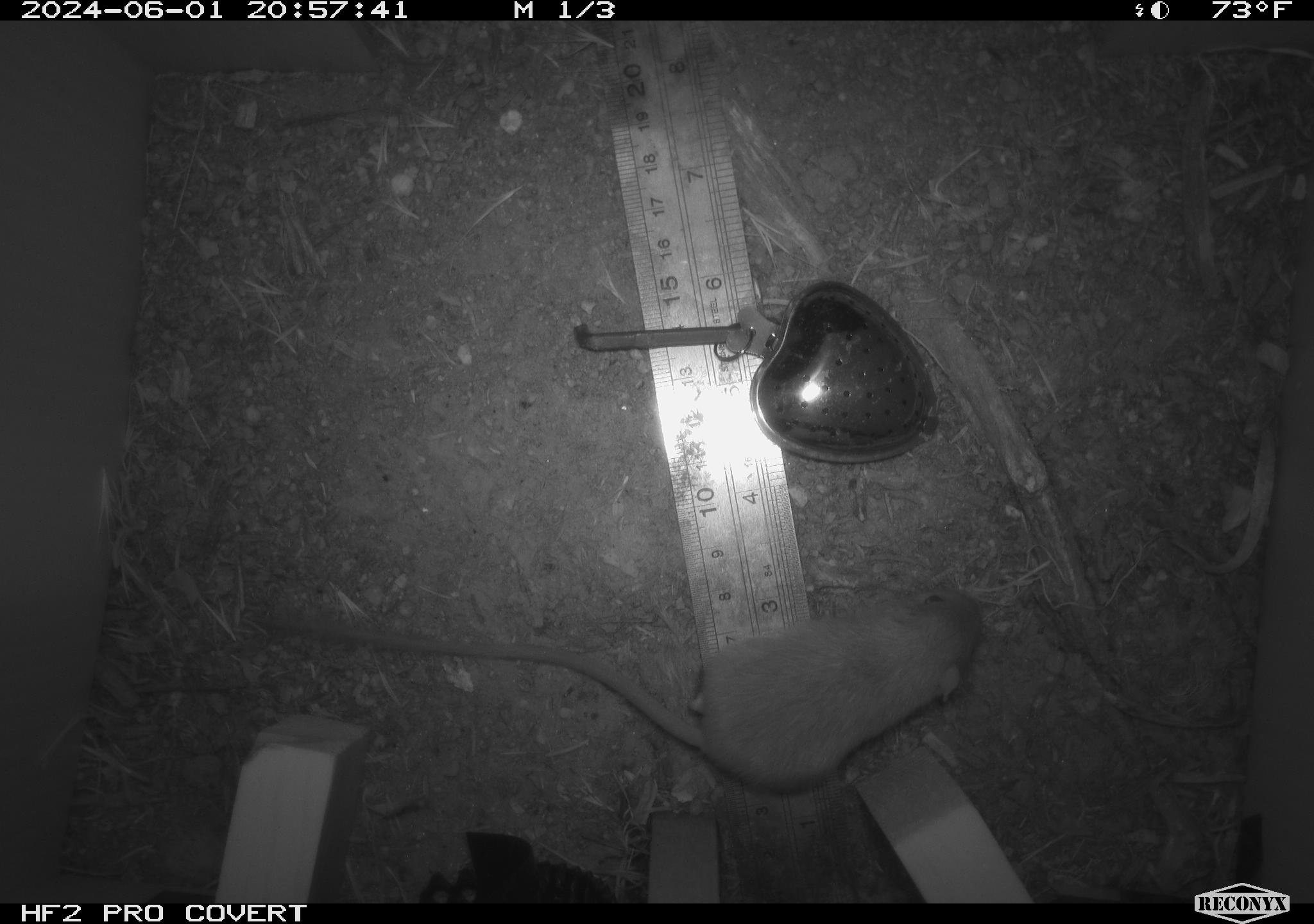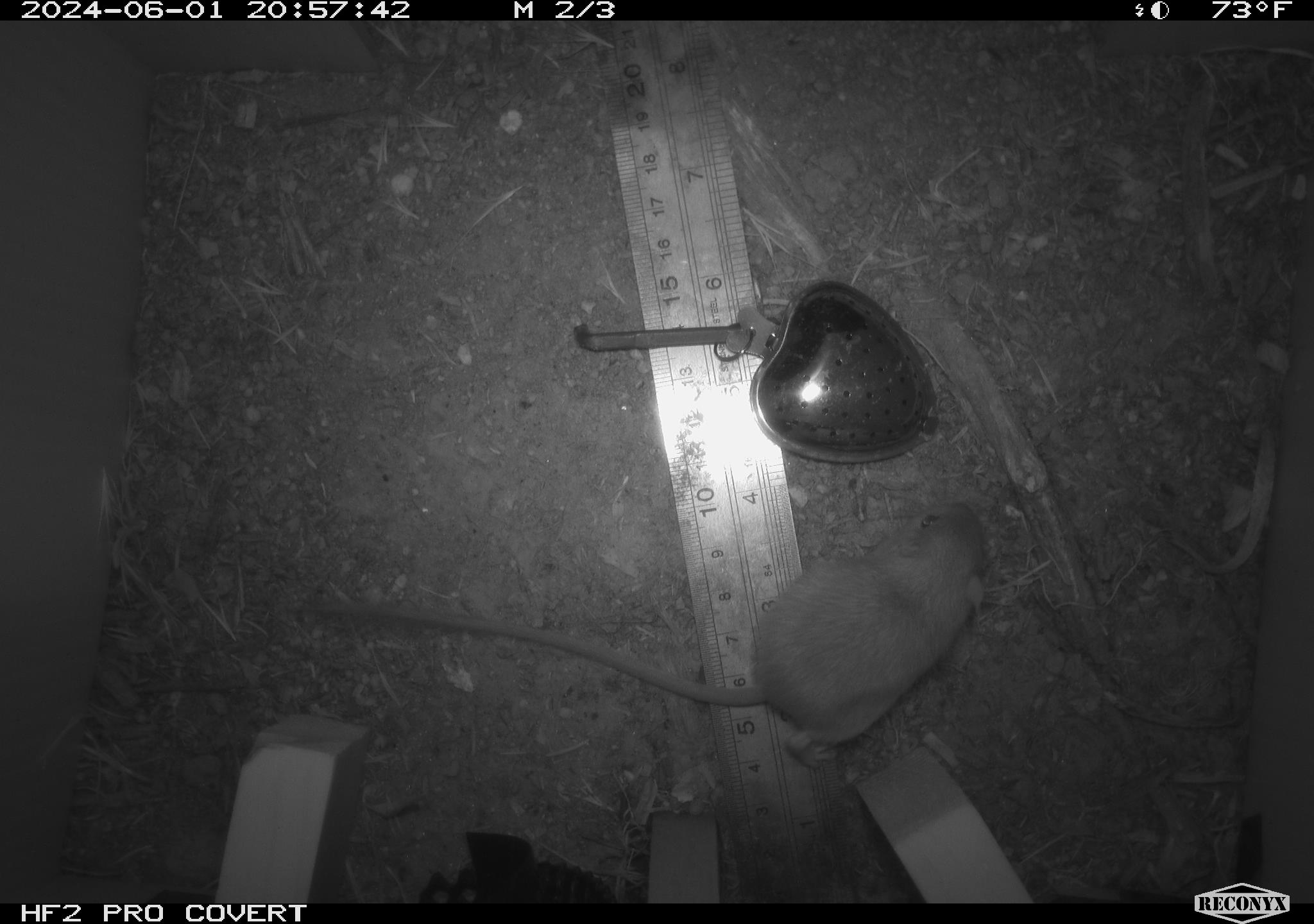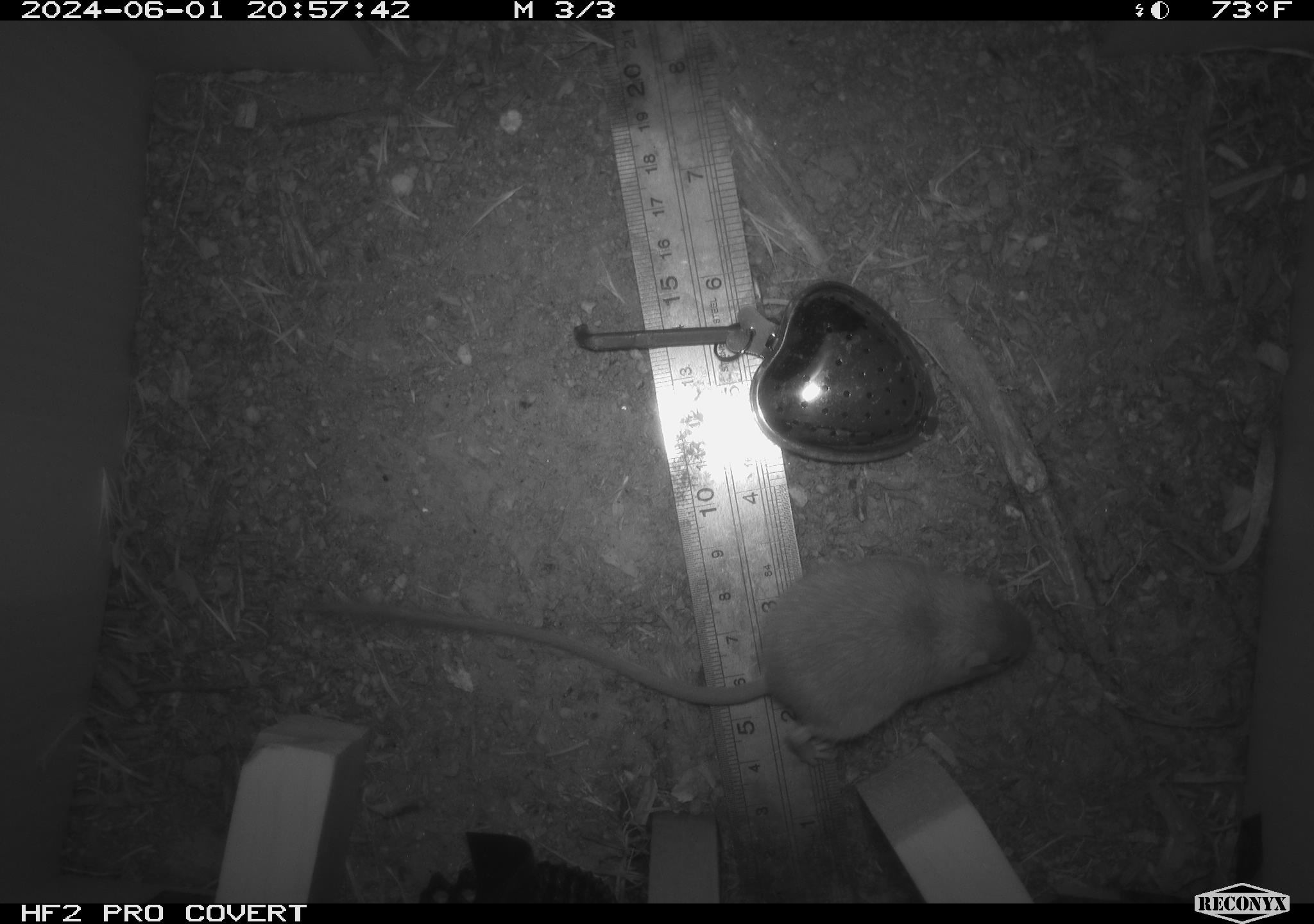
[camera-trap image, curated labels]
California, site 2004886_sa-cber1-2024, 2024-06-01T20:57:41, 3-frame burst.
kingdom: Animalia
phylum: Chordata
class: Mammalia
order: Rodentia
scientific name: Rodentia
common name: mouse species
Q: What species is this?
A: Mouse species (Rodentia).